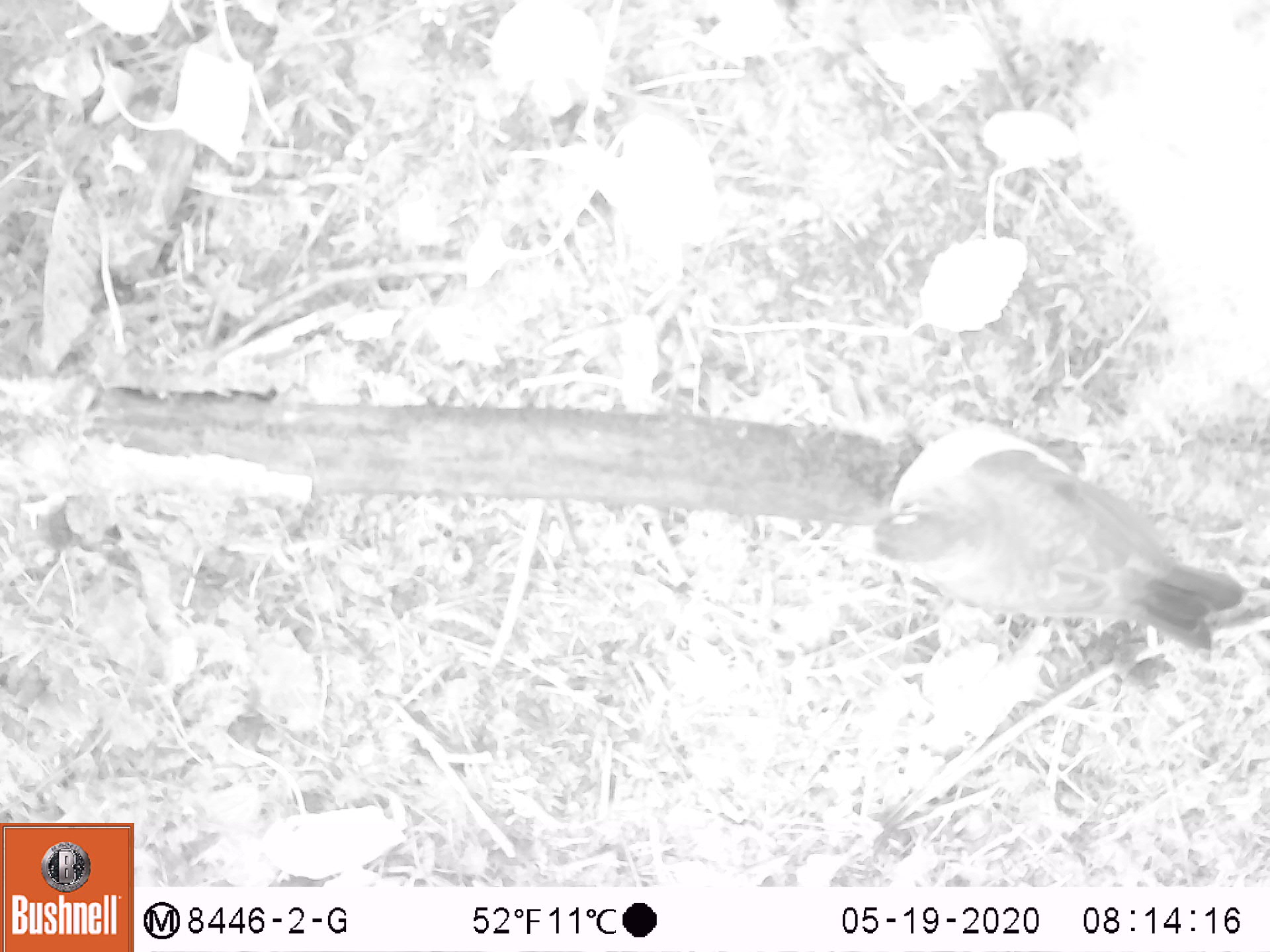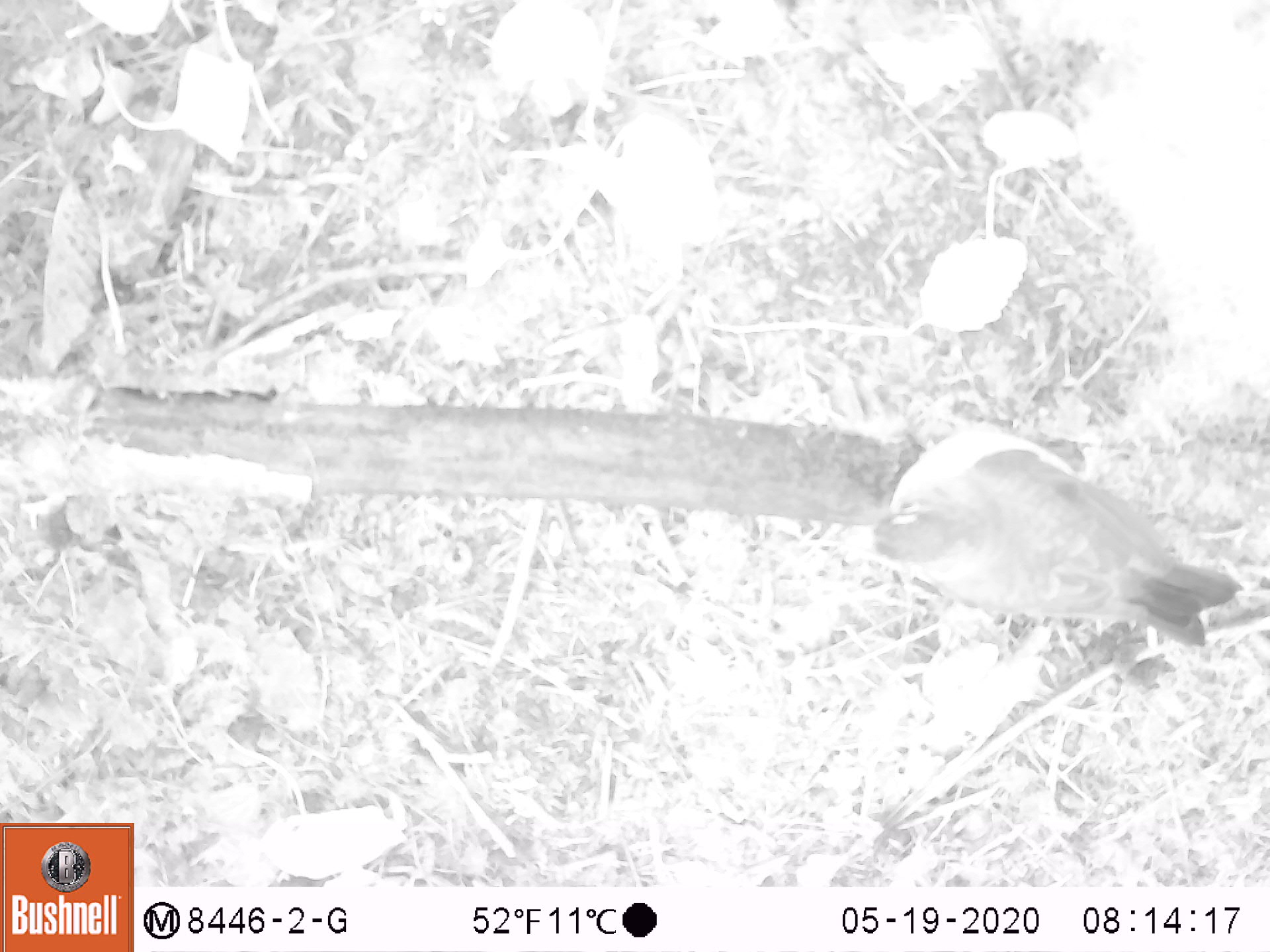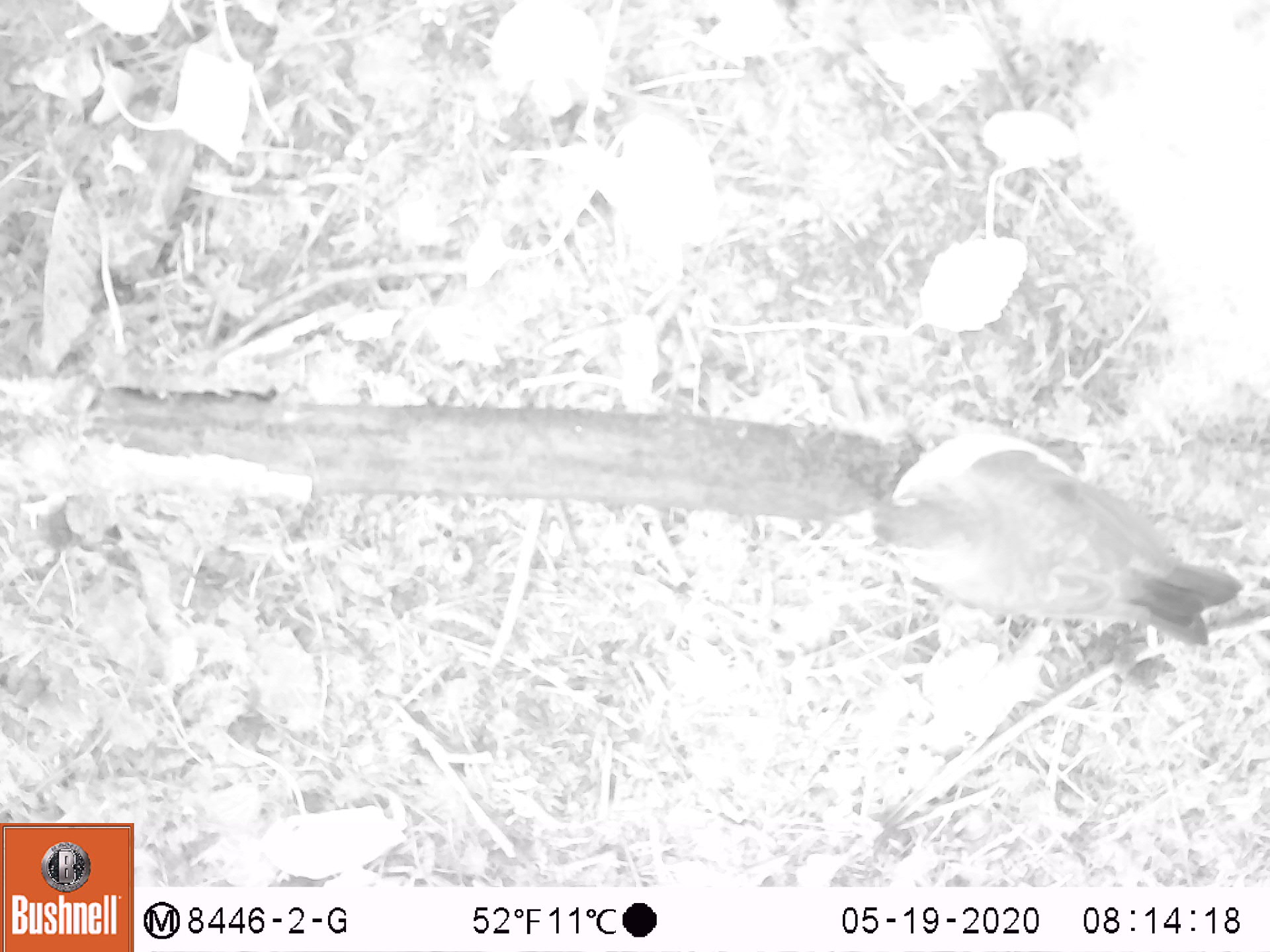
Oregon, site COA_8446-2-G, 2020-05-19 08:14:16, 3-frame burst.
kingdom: Animalia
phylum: Chordata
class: Aves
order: Passeriformes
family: Turdidae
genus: Turdus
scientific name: Turdus migratorius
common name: american robin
American robin (Turdus migratorius).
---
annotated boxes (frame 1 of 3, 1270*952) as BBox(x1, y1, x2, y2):
american robin: BBox(830, 407, 1261, 674)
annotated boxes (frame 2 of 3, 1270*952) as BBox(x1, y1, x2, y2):
american robin: BBox(826, 411, 1255, 664)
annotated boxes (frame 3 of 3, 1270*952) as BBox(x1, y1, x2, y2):
american robin: BBox(821, 412, 1259, 665)